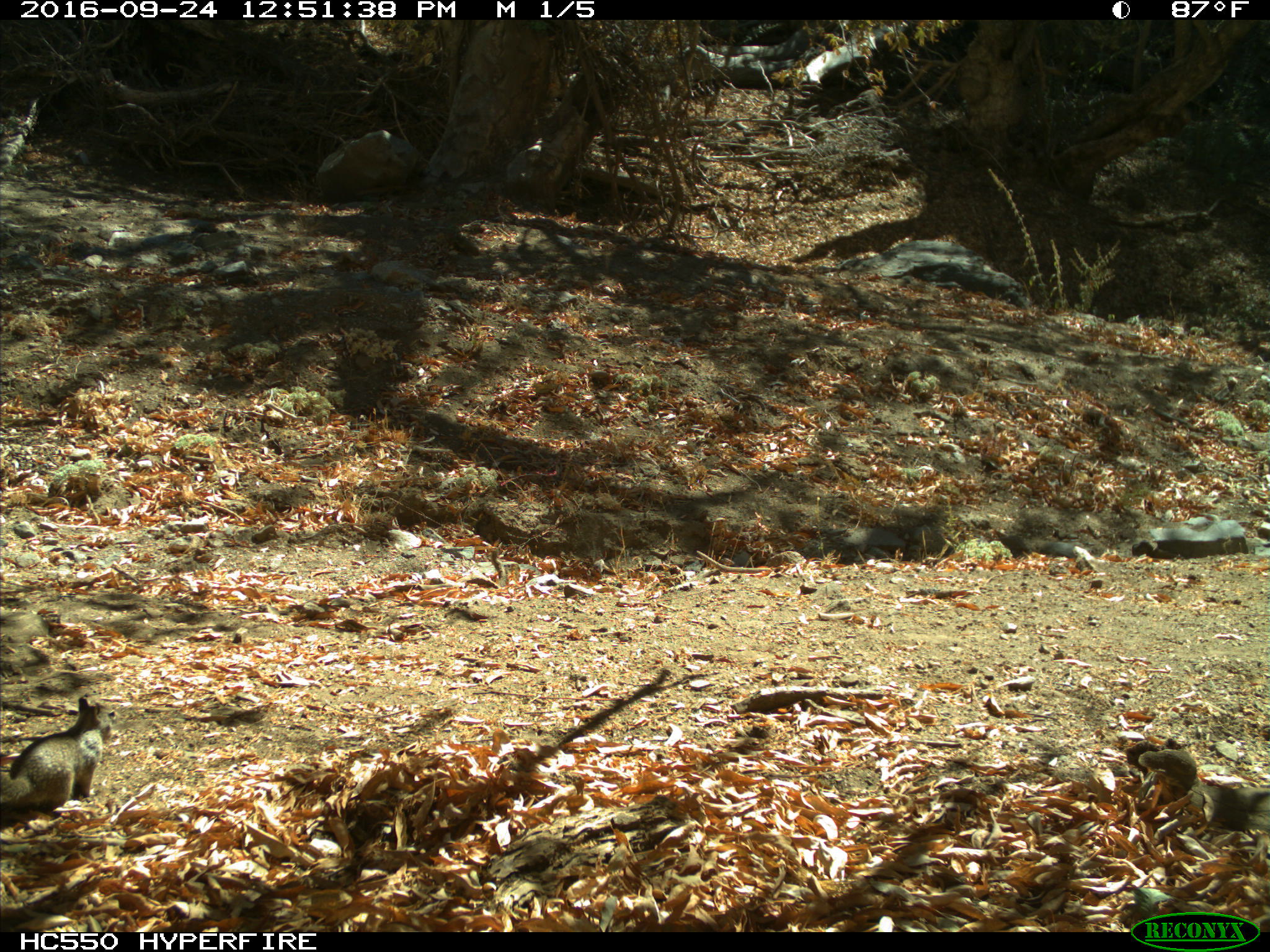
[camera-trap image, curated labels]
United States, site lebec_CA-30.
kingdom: Animalia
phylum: Chordata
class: Mammalia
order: Rodentia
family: Sciuridae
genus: Otospermophilus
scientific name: Otospermophilus beecheyi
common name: california ground squirrel